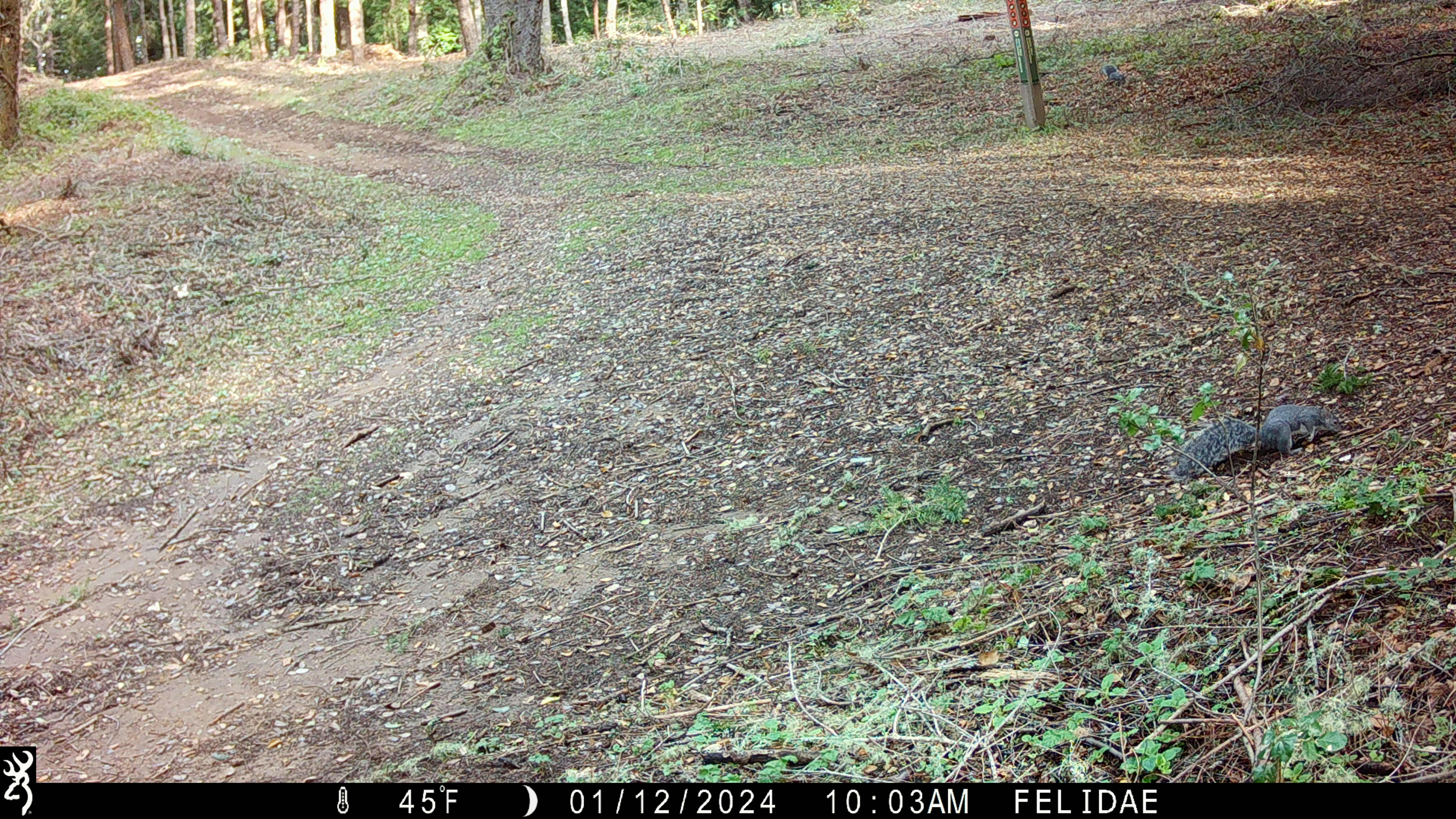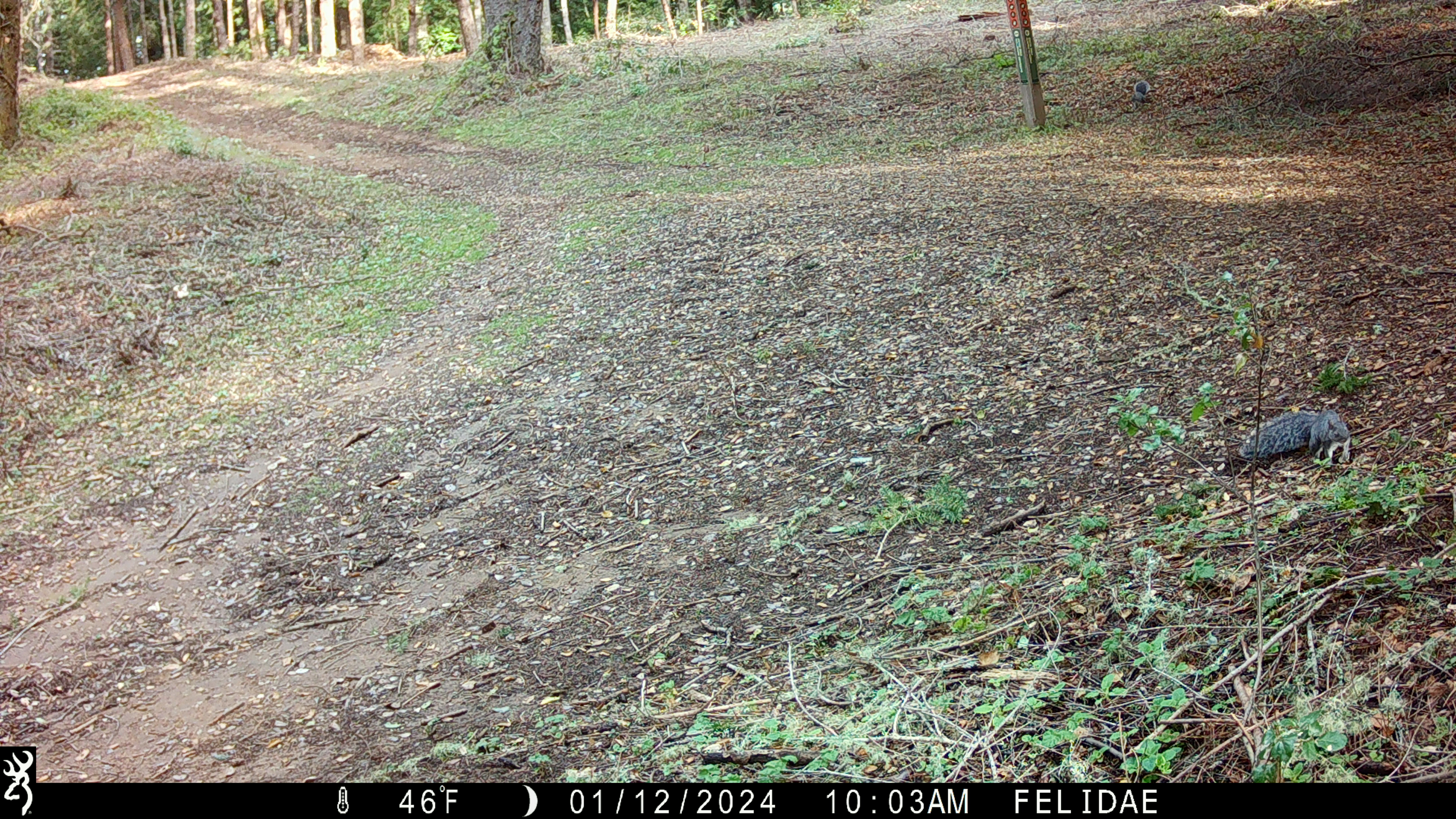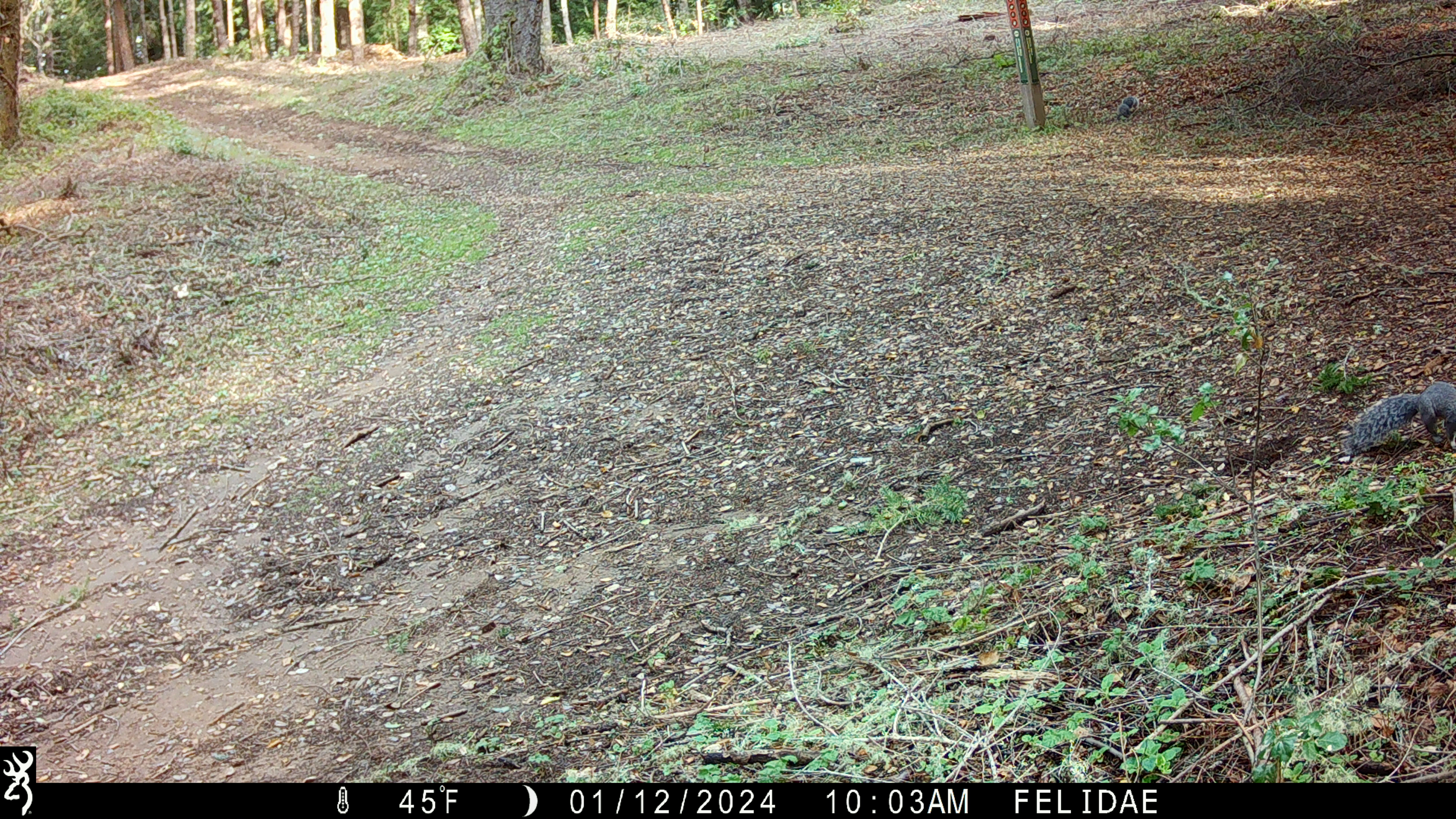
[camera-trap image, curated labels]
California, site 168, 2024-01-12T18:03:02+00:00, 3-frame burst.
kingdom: Animalia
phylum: Chordata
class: Mammalia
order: Rodentia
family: Sciuridae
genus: Sciurus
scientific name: Sciurus griseus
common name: western gray squirrel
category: western grey squirrel